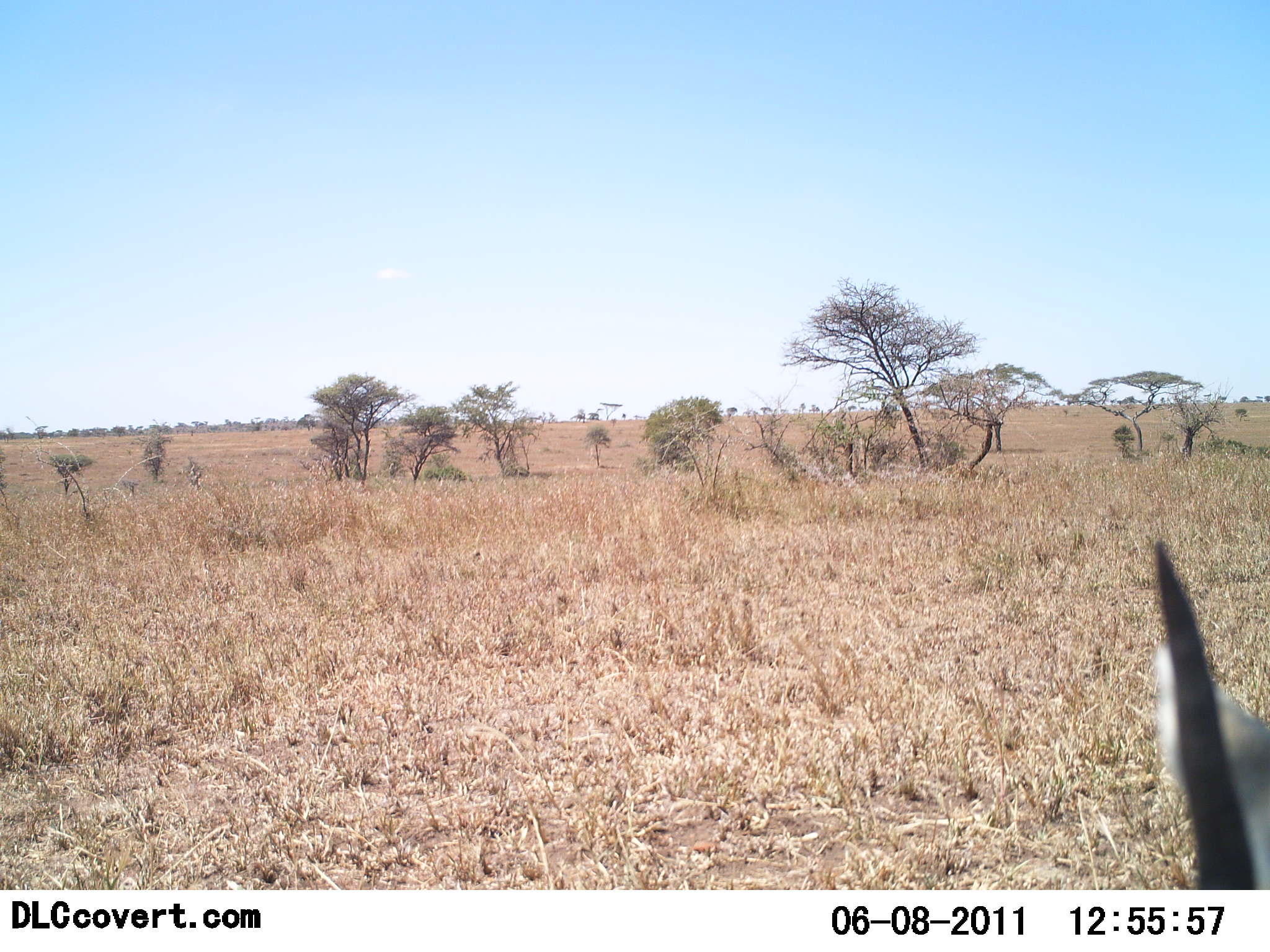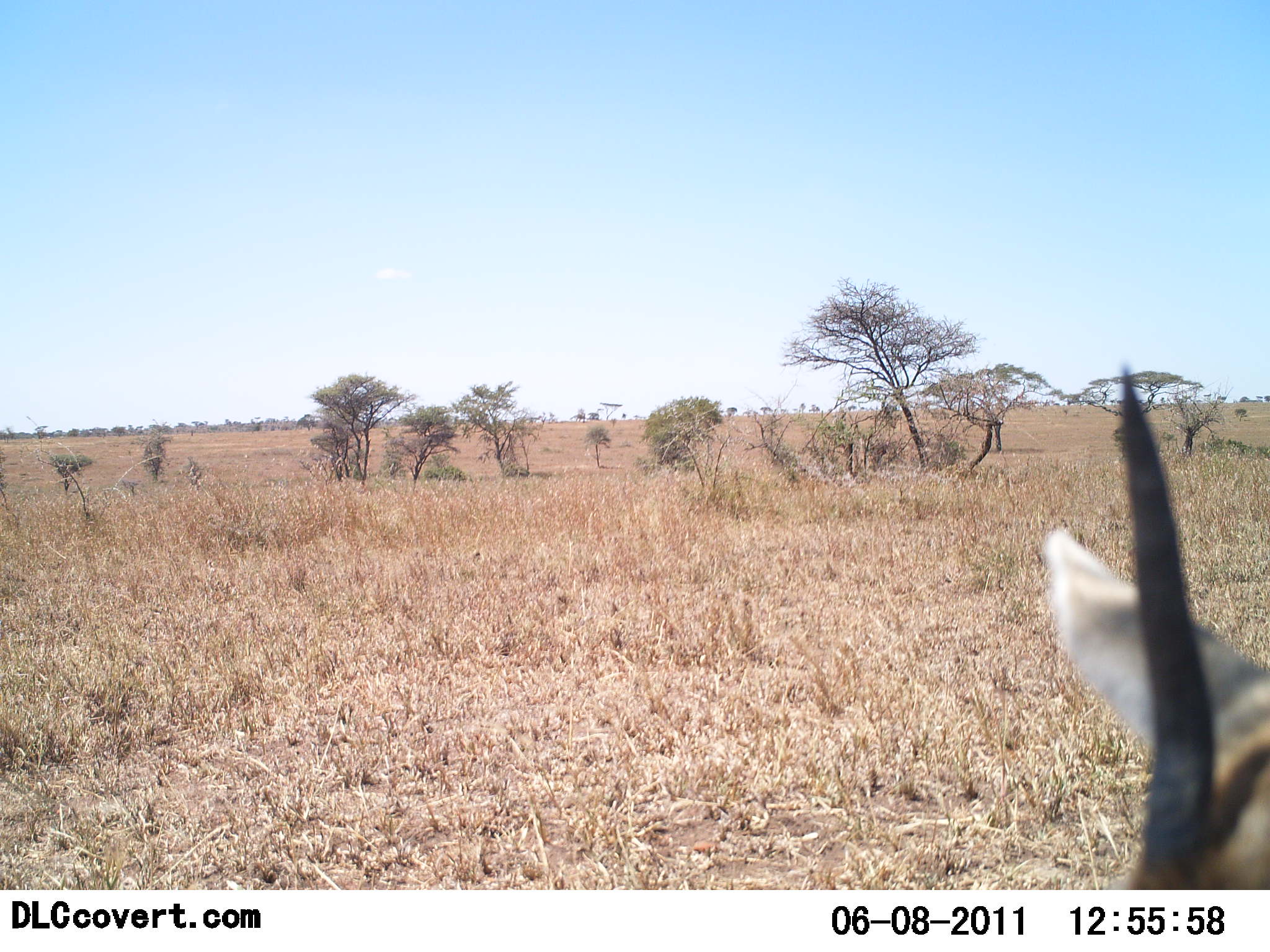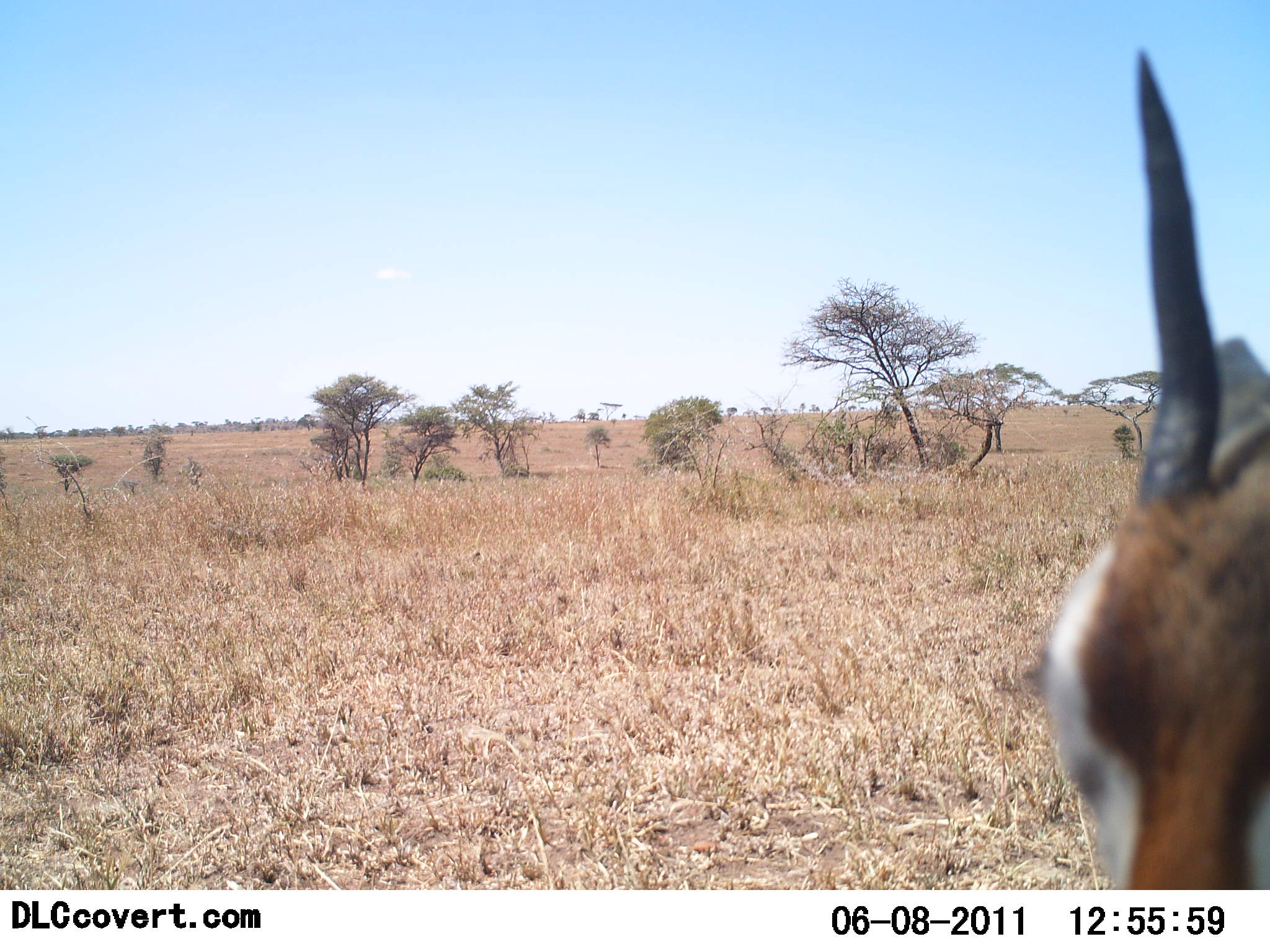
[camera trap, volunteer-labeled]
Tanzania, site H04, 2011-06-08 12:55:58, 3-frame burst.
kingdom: Animalia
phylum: Chordata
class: Mammalia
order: Artiodactyla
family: Bovidae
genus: Nanger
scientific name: Nanger granti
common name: grant's gazelle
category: gazellegrants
Gazellegrants (grant's gazelle) (Nanger granti), count 1. Behavior (volunteer vote fractions): standing 64%, resting 0%, moving 18%, interacting 0%. Young present (vote fraction): 0%. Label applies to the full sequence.